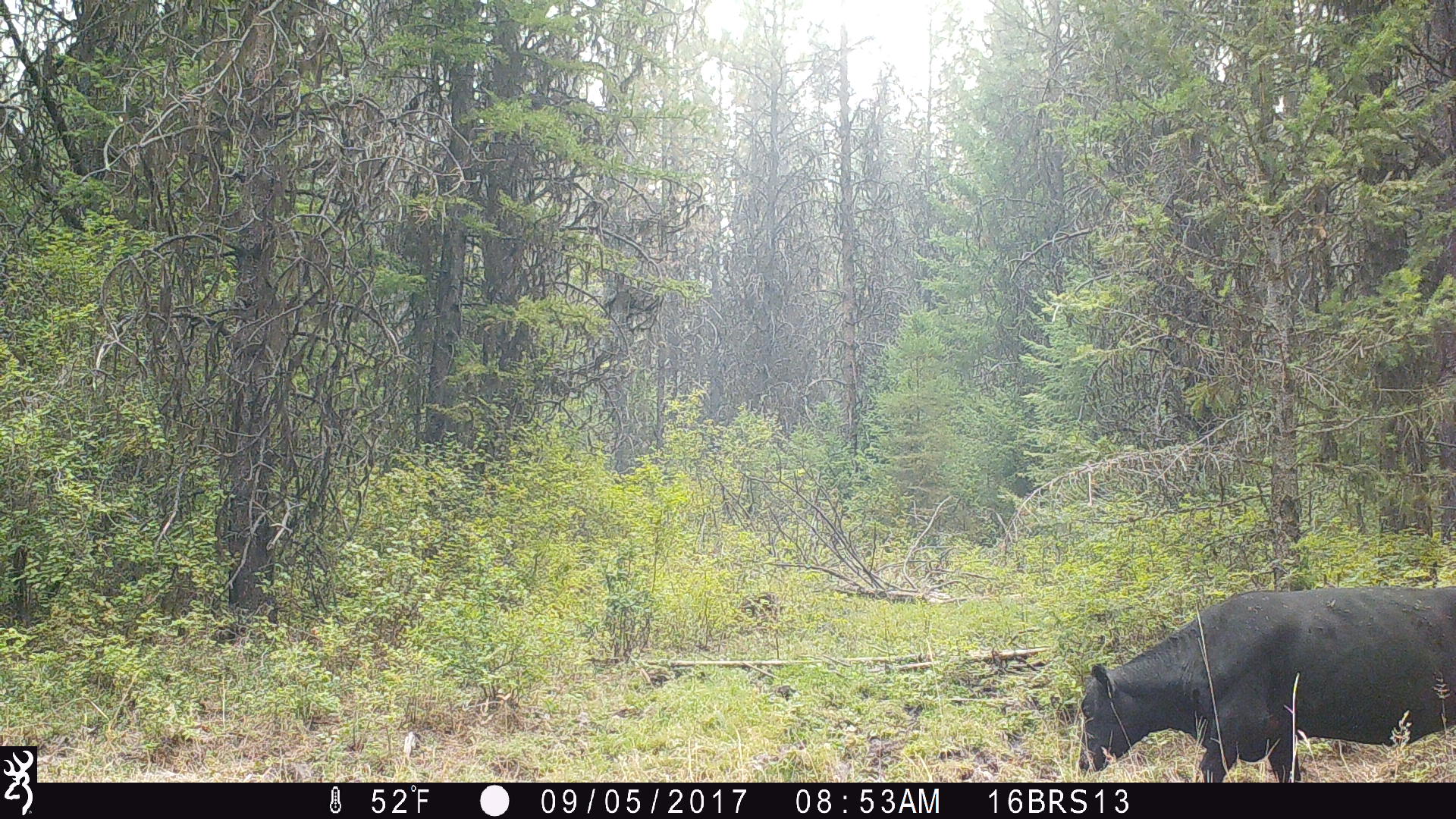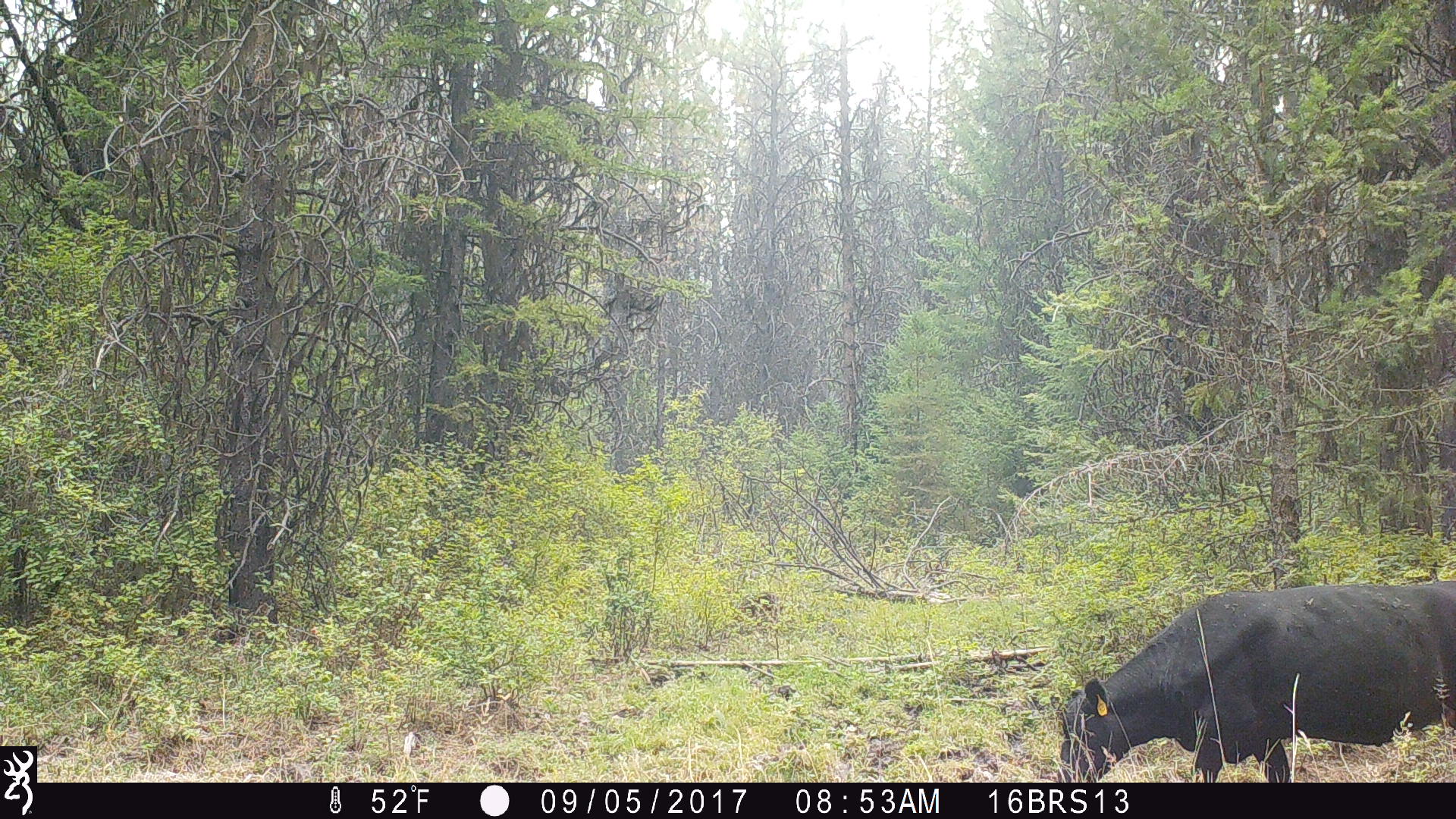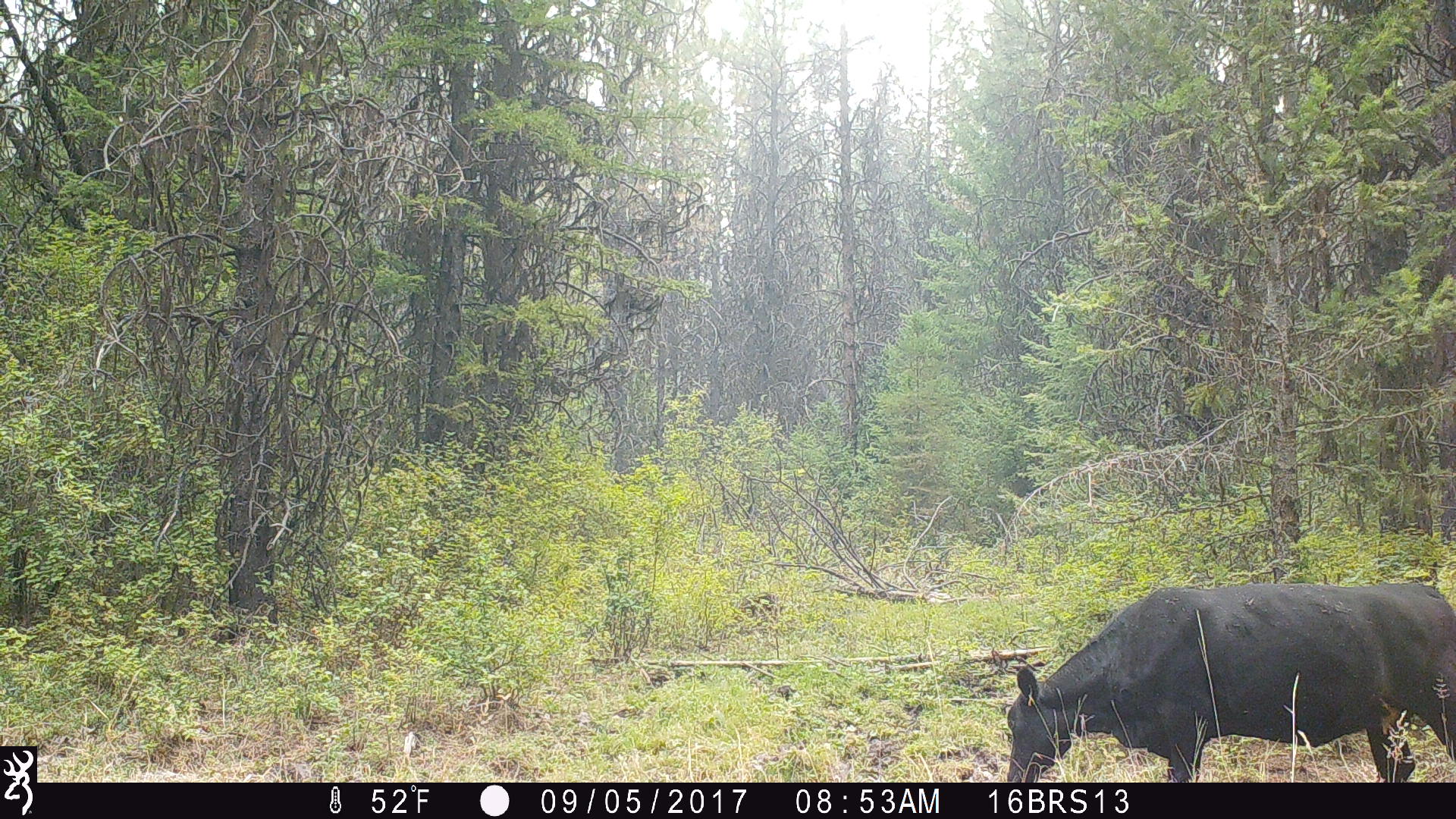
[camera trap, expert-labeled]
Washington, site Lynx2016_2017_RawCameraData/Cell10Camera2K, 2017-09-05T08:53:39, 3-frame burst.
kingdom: Animalia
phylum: Chordata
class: Mammalia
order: Artiodactyla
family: Bovidae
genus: Bos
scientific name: Bos taurus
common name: domestic cattle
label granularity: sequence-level